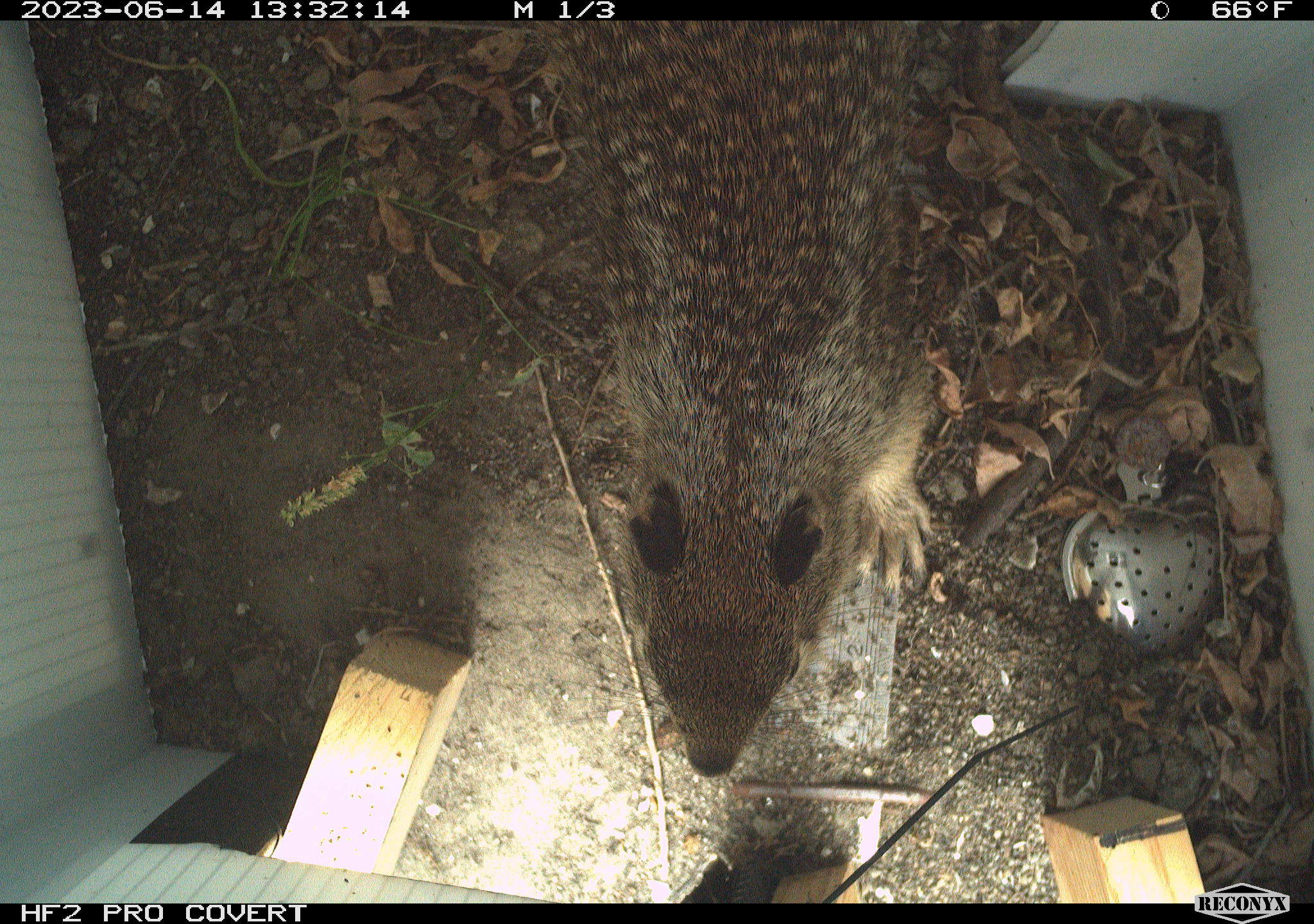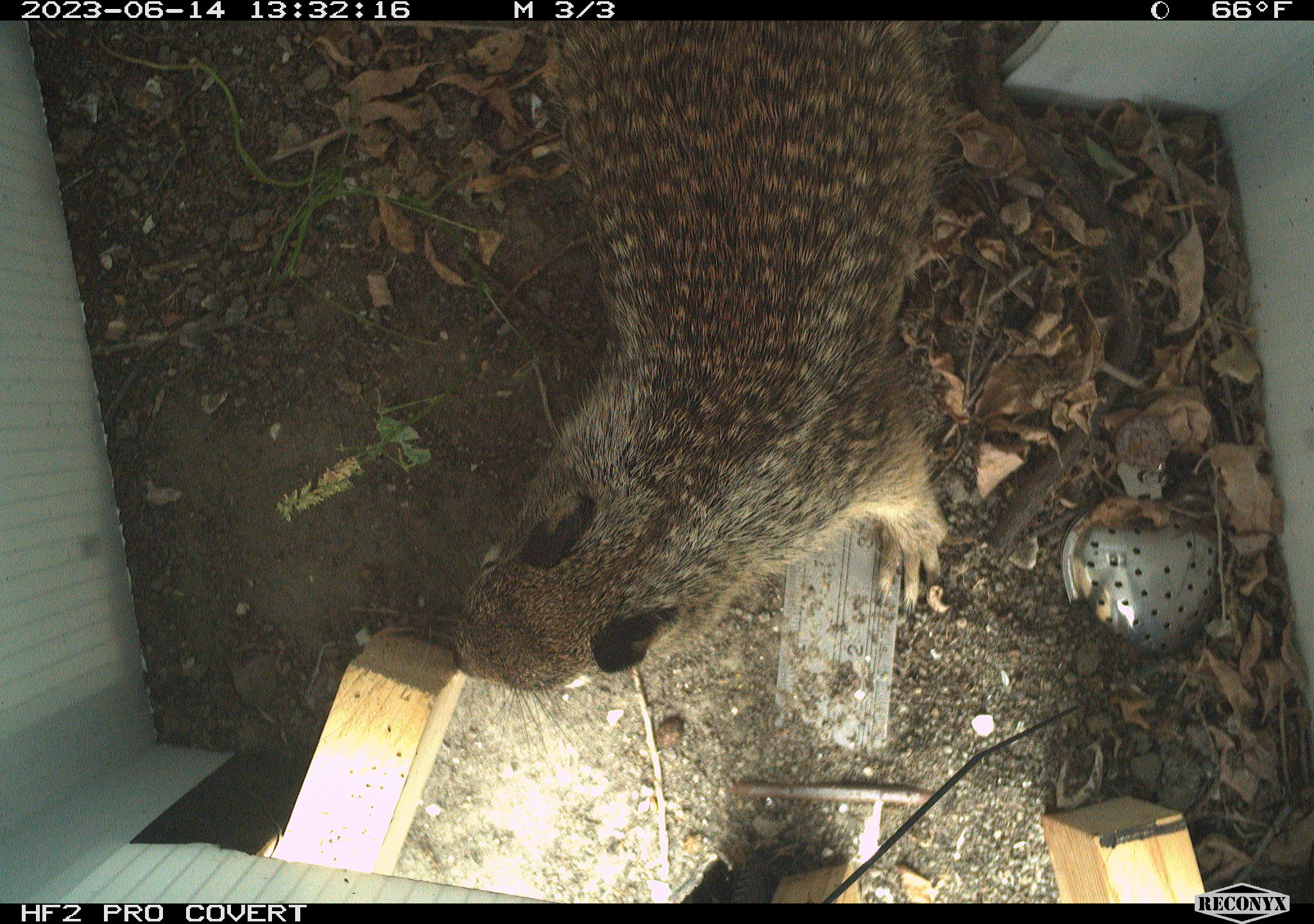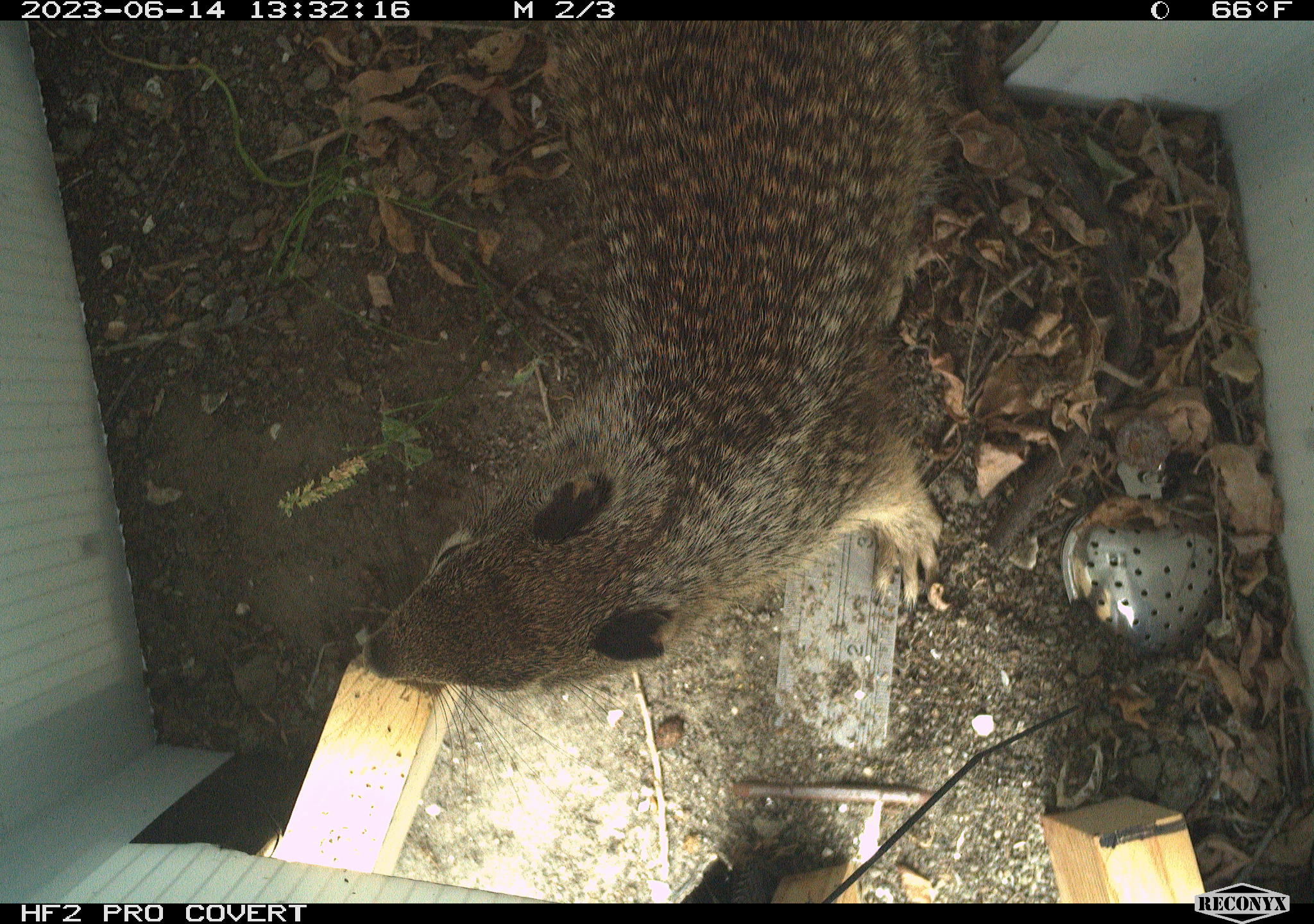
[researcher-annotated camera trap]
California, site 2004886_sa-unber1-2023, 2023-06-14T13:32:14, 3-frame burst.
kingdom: Animalia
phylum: Chordata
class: Mammalia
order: Rodentia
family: Sciuridae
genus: Otospermophilus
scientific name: Otospermophilus beecheyi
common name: california ground squirrel